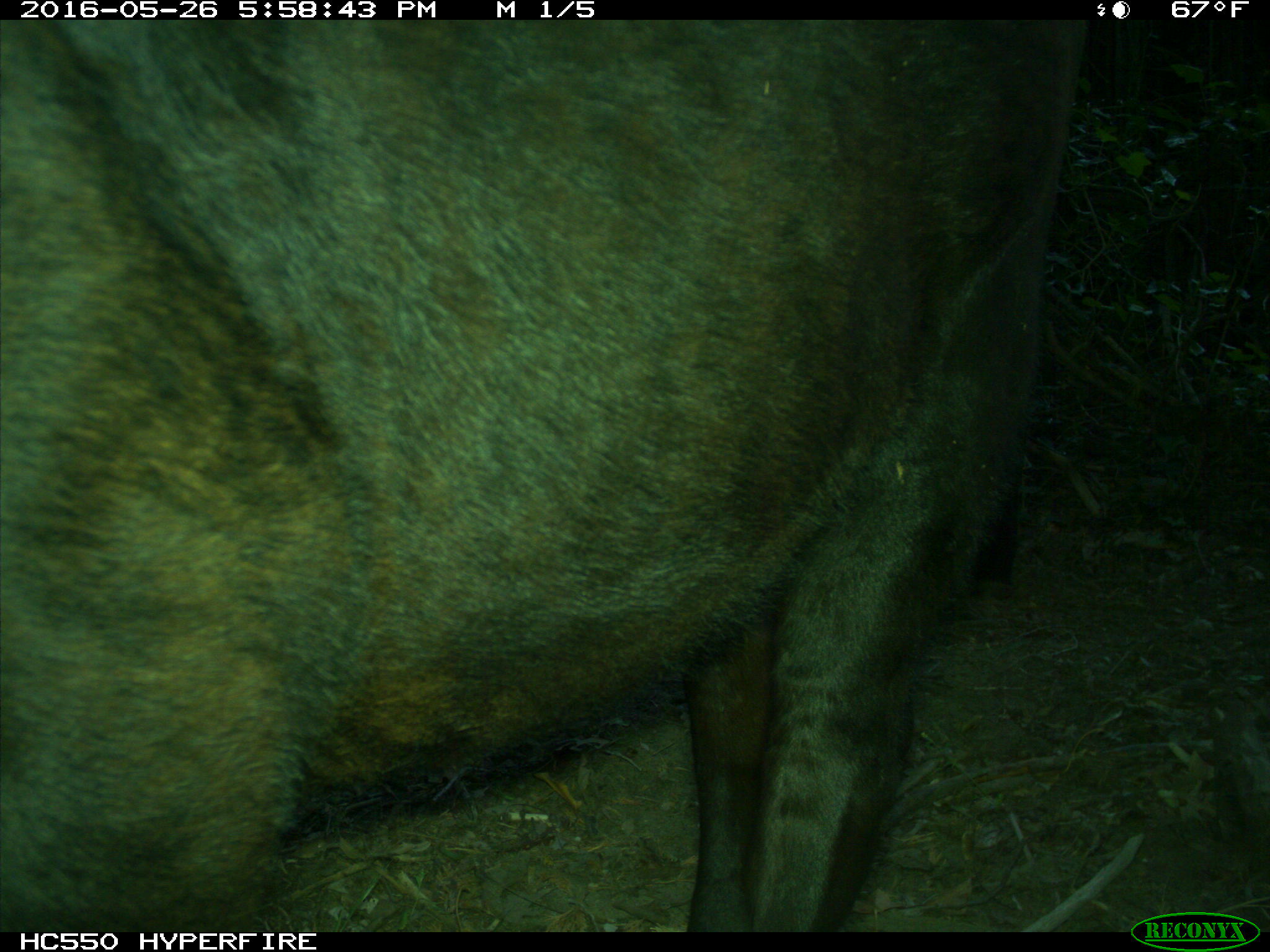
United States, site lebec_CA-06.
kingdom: Animalia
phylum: Chordata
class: Mammalia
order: Artiodactyla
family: Bovidae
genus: Bos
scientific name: Bos taurus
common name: domestic cow